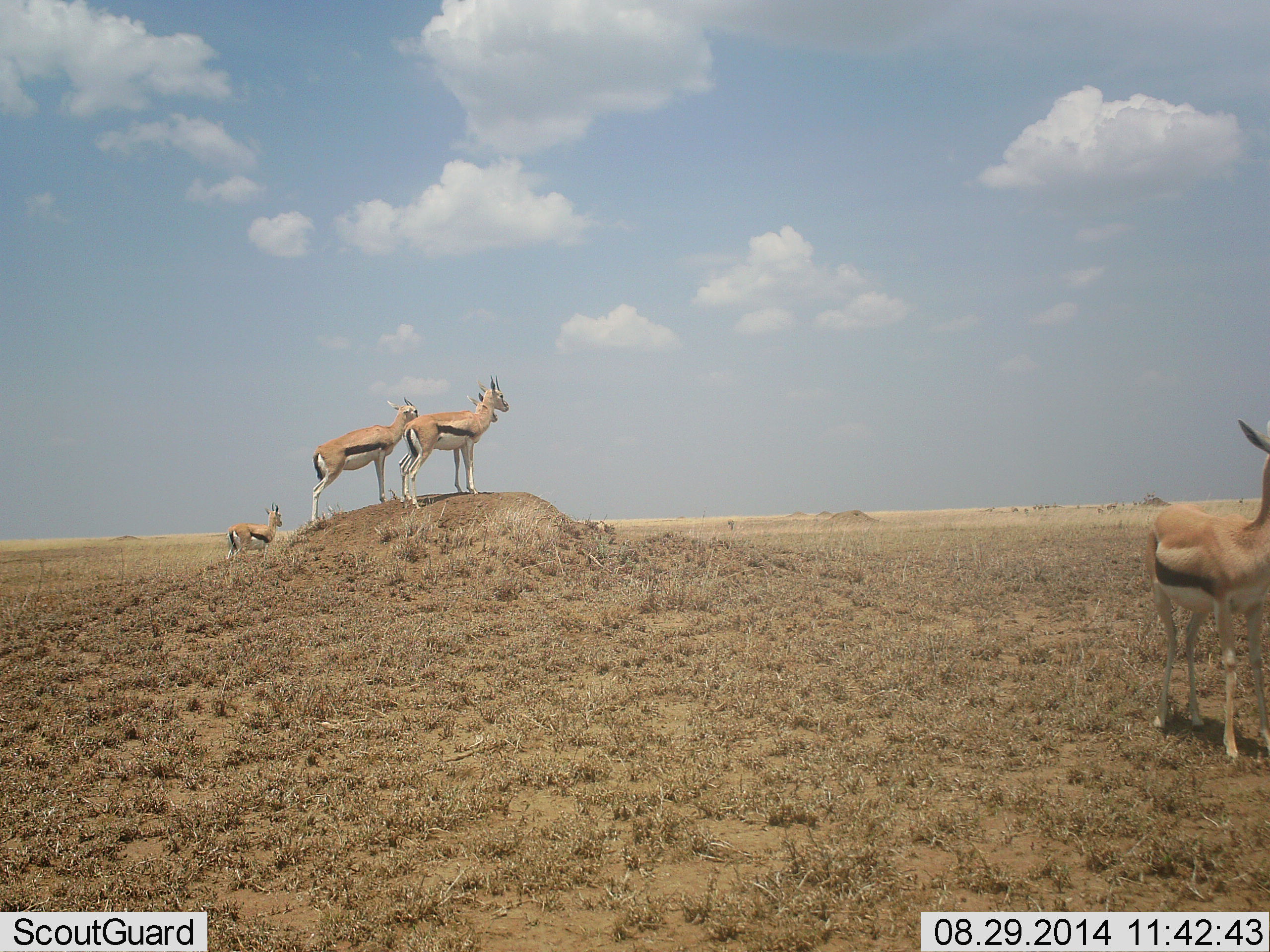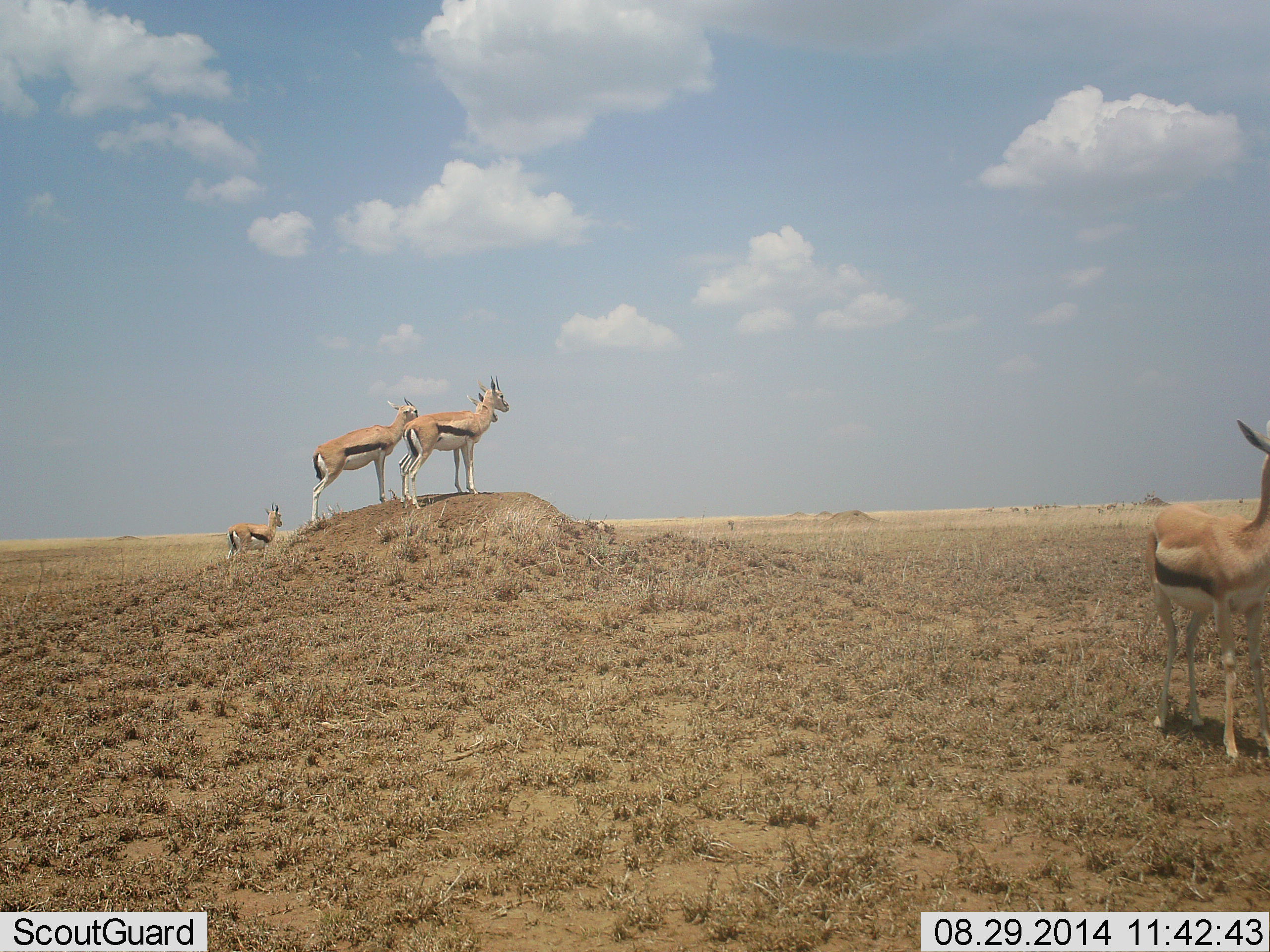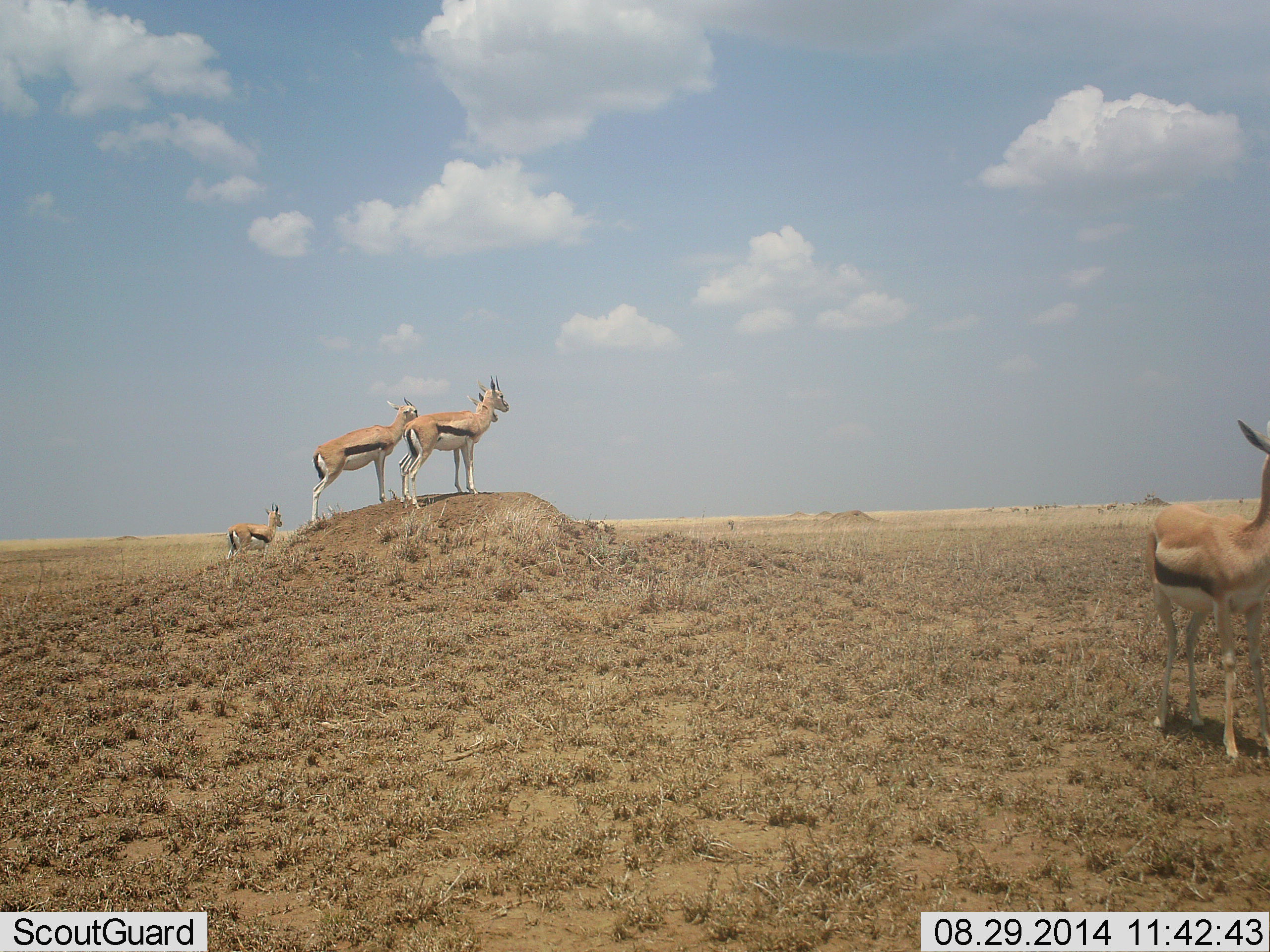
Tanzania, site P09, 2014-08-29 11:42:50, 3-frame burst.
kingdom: Animalia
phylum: Chordata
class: Mammalia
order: Artiodactyla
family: Bovidae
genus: Eudorcas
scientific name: Eudorcas thomsonii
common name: thomson's gazelle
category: gazellethomsons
Gazellethomsons (thomson's gazelle) (Eudorcas thomsonii), count 4. Behavior (volunteer vote fractions): standing 100%, resting 0%, moving 0%, interacting 0%. Young present (vote fraction): 0%. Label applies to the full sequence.